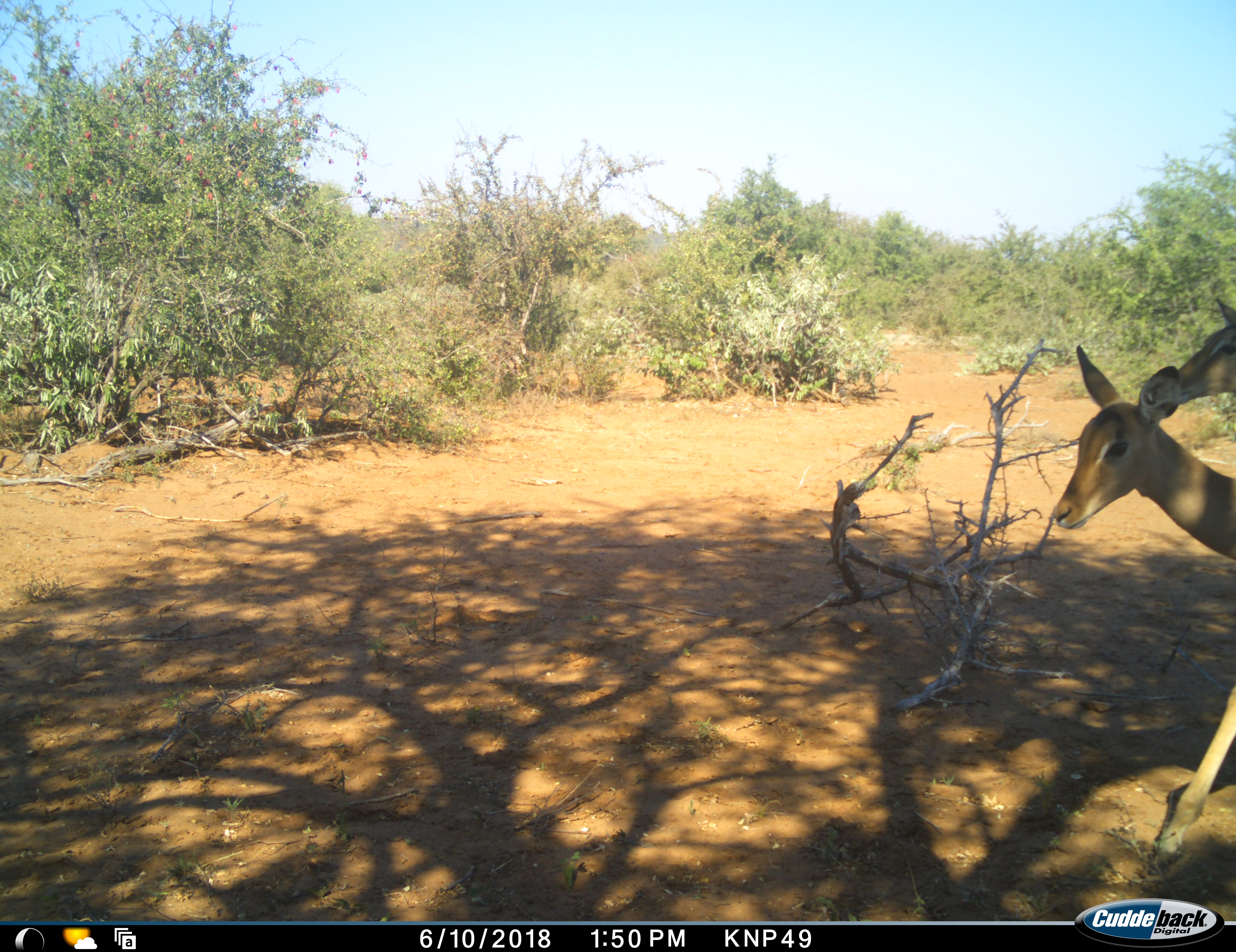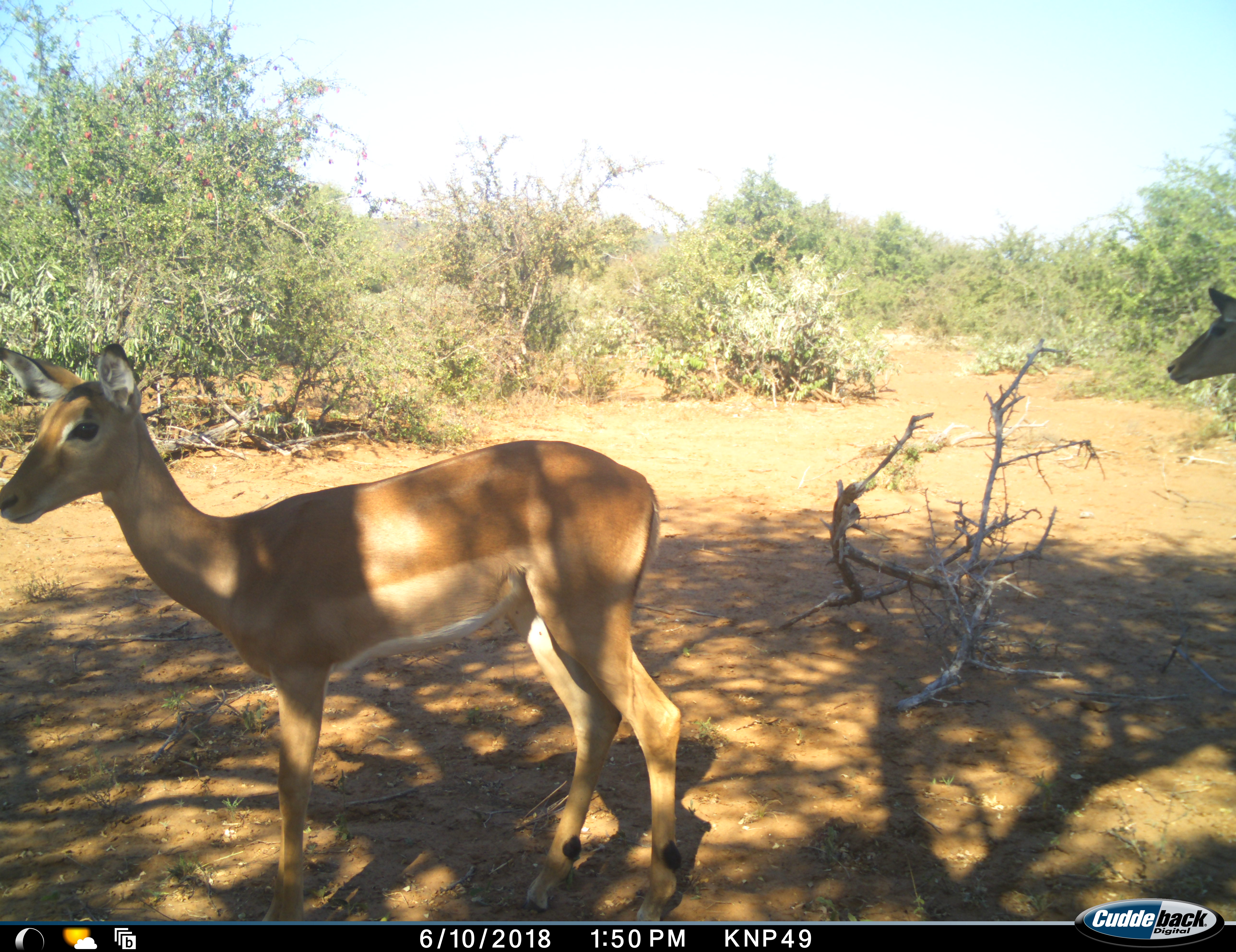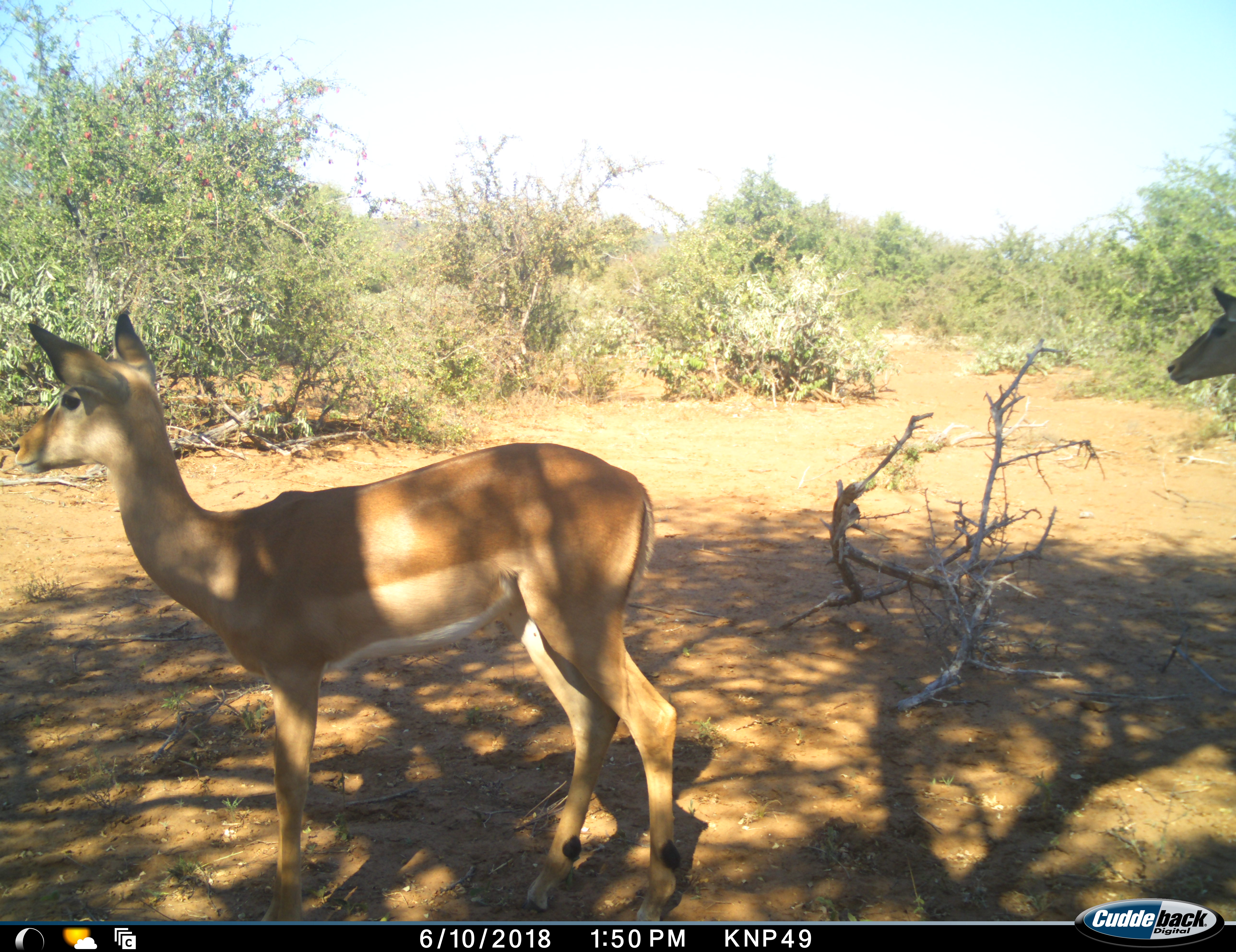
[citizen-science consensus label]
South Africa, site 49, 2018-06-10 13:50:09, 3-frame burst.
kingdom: Animalia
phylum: Chordata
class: Mammalia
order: Artiodactyla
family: Bovidae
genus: Aepyceros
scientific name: Aepyceros melampus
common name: impala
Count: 2.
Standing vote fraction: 70%.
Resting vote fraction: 0%.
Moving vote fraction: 70%.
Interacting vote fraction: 0%.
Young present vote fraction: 0%.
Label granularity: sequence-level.